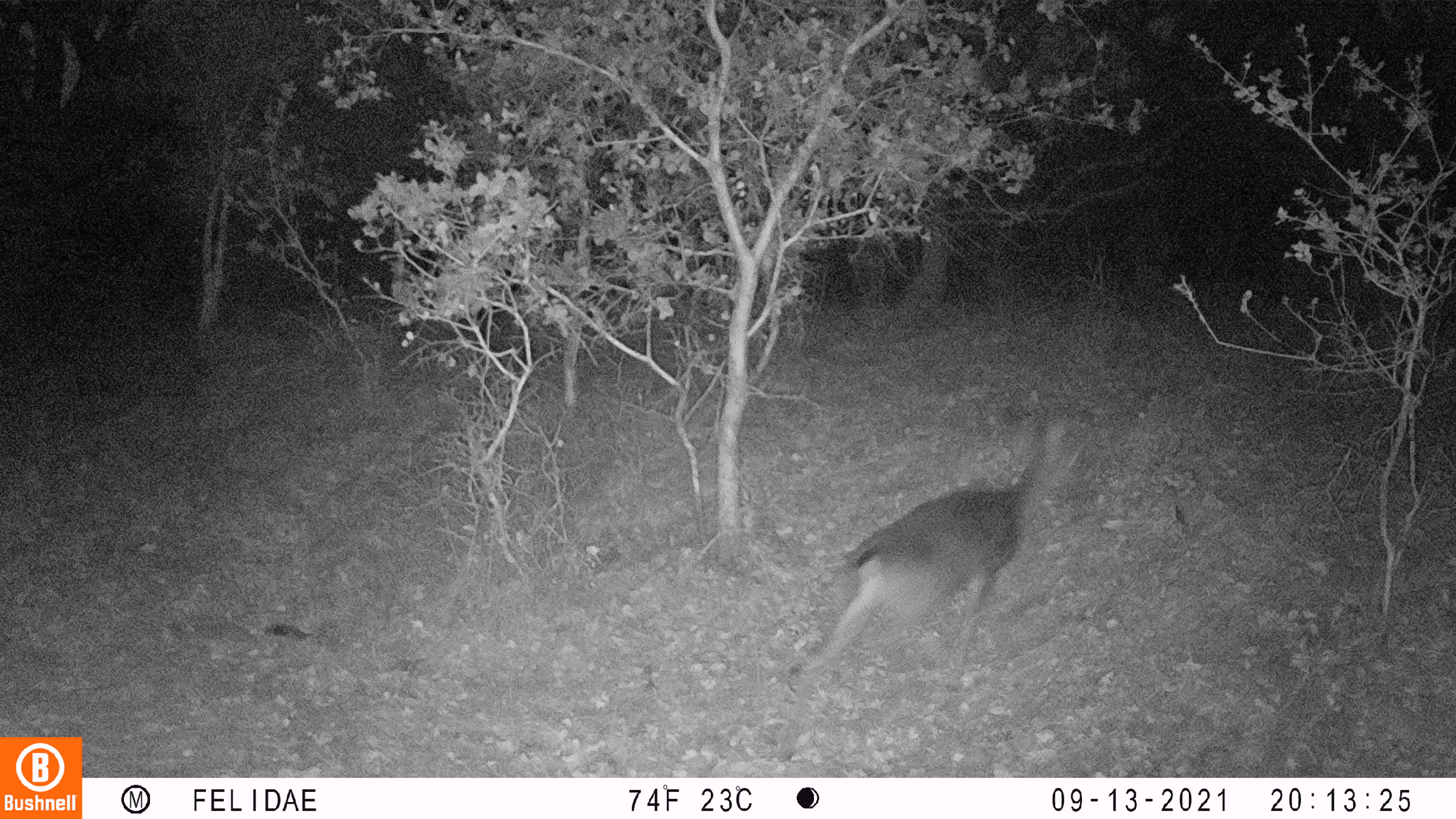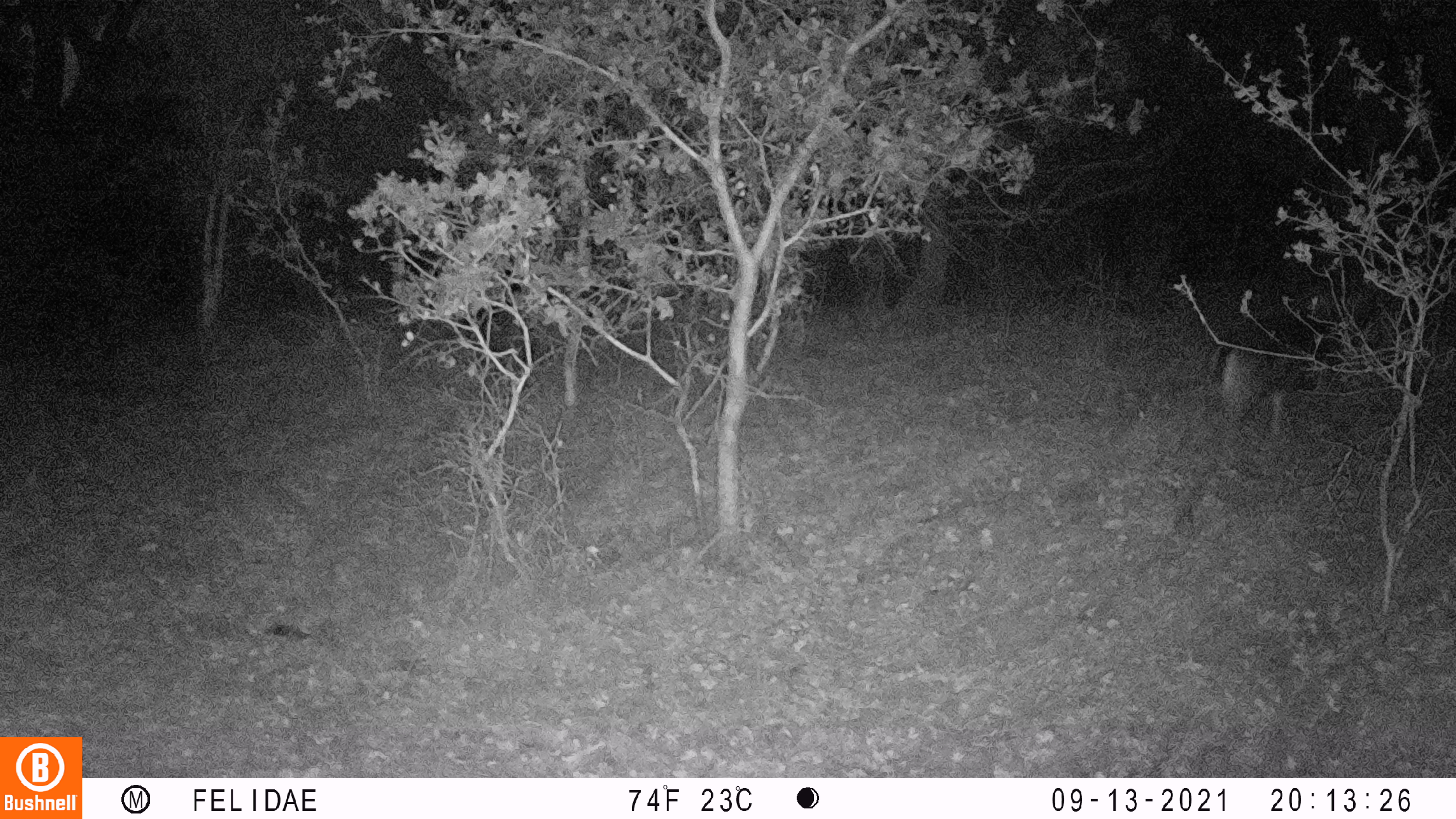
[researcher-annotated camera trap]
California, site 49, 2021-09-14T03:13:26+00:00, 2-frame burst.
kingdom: Animalia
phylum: Chordata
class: Mammalia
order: Artiodactyla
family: Cervidae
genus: Odocoileus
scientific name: Odocoileus hemionus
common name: mule deer